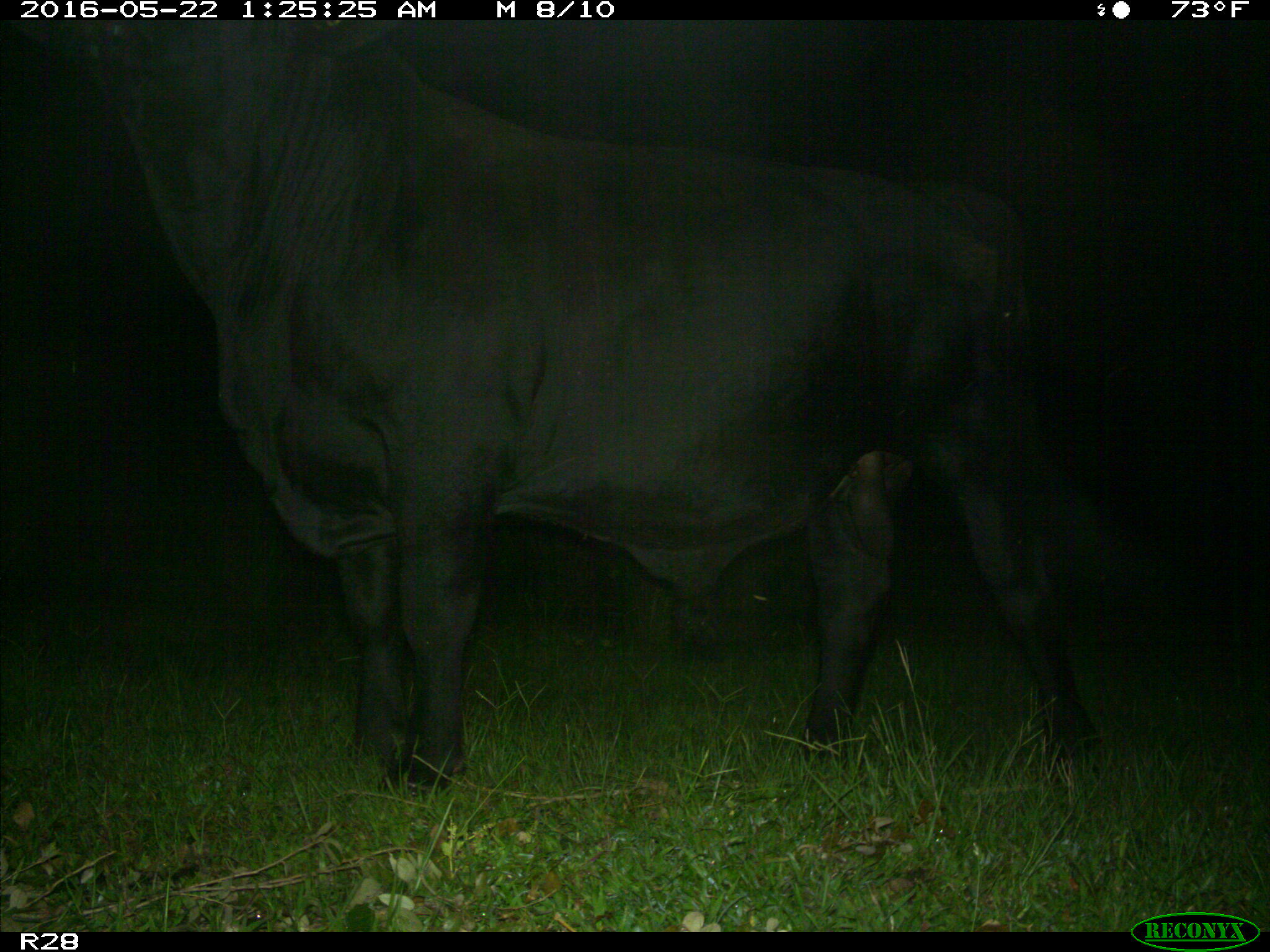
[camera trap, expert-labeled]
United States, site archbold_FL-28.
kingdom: Animalia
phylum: Chordata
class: Mammalia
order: Artiodactyla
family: Bovidae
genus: Bos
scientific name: Bos taurus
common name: domestic cow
Bos taurus (domestic cow).